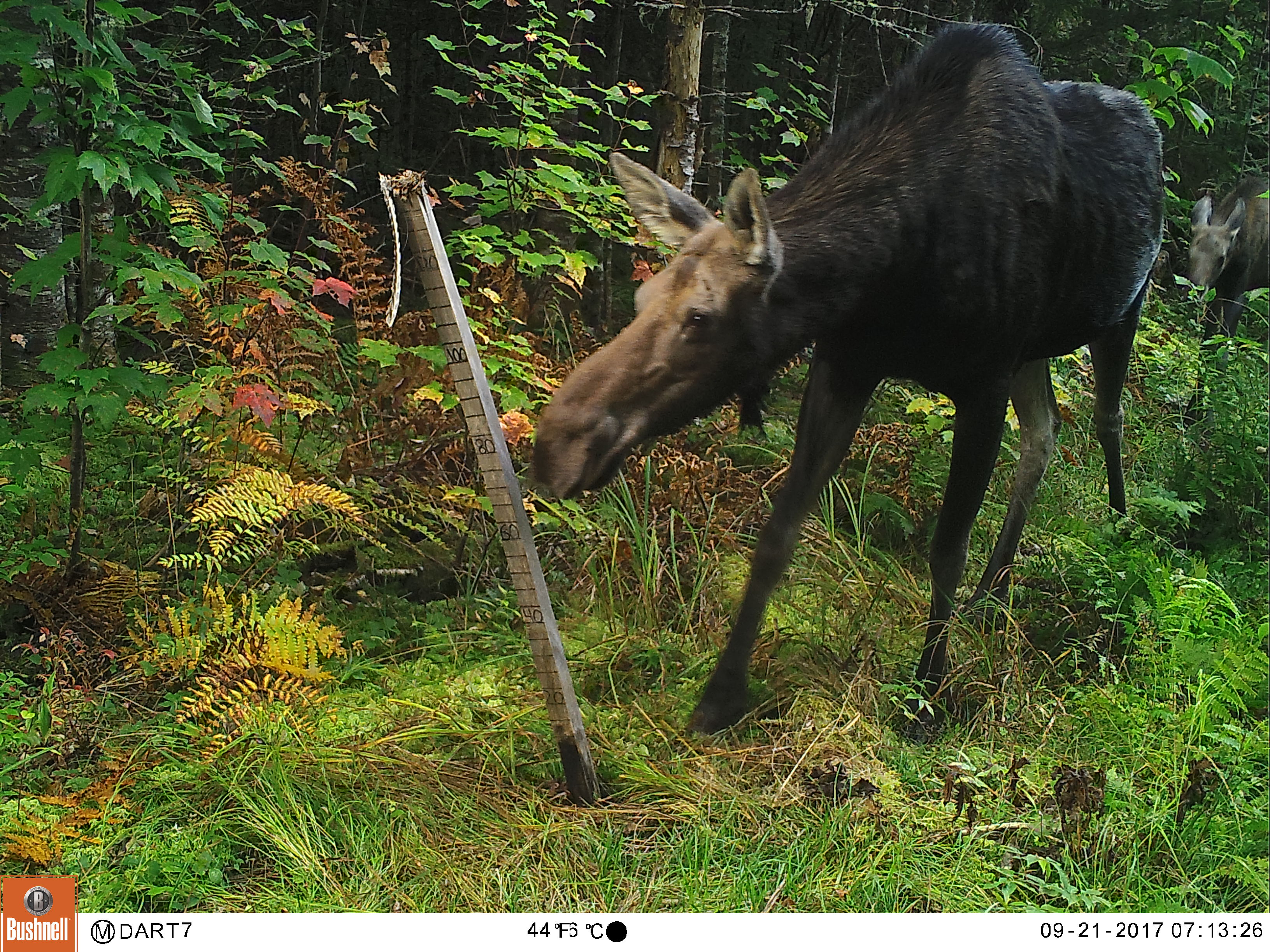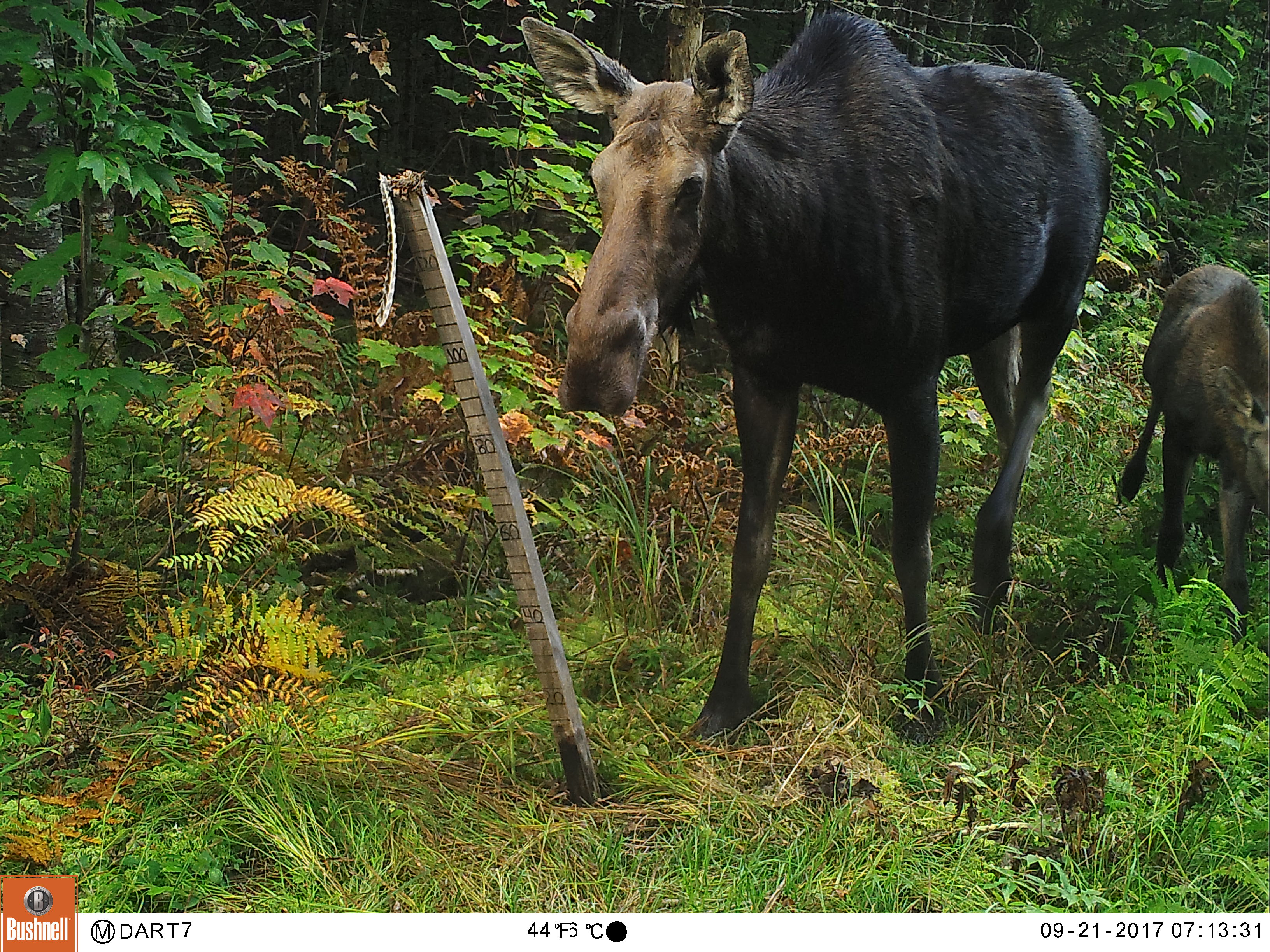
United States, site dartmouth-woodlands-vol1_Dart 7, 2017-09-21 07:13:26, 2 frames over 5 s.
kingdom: Animalia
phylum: Chordata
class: Mammalia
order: Artiodactyla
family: Cervidae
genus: Alces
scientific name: Alces alces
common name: moose